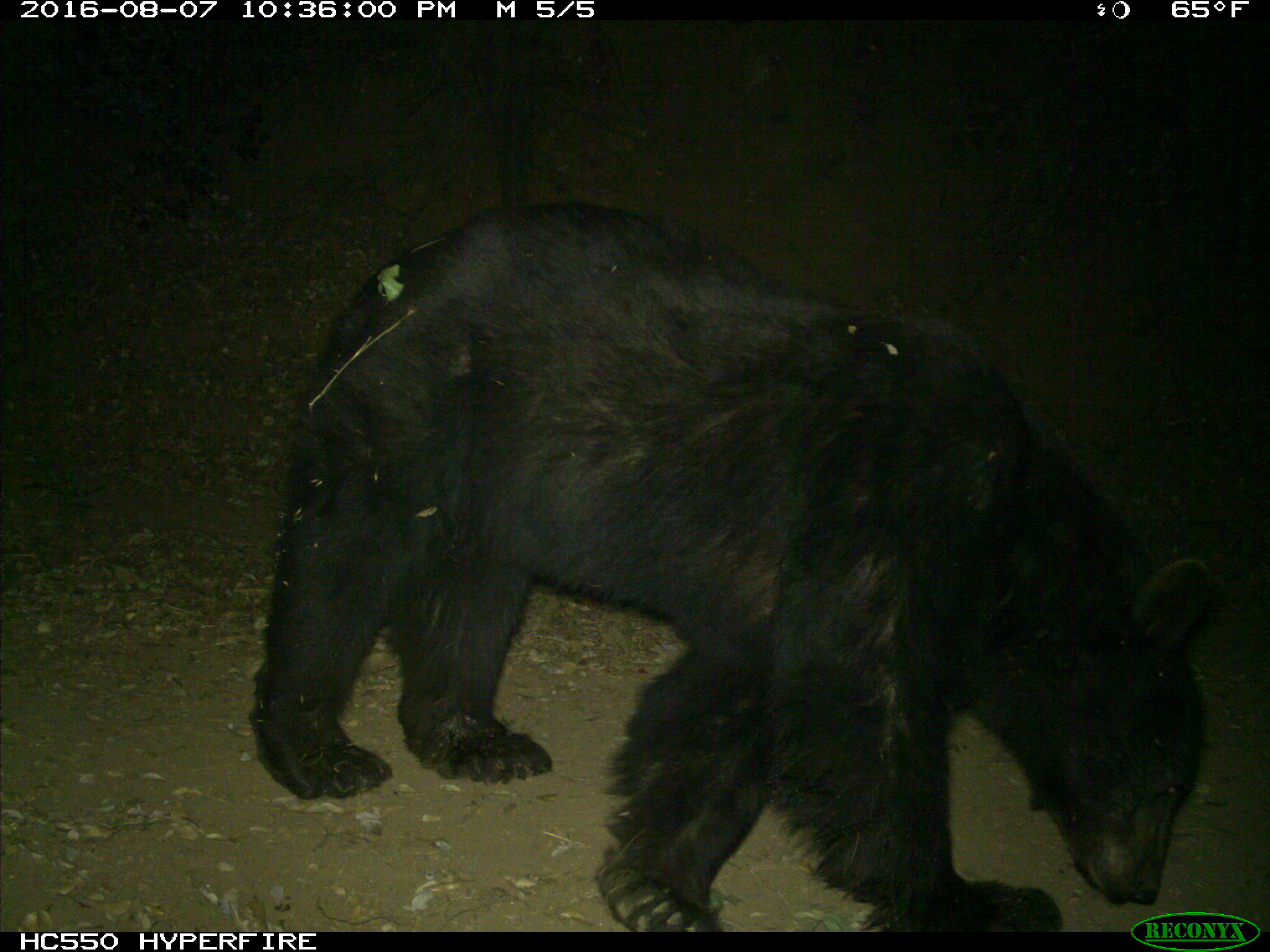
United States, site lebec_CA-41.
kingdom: Animalia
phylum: Chordata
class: Mammalia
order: Carnivora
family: Ursidae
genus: Ursus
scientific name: Ursus americanus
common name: american black bear